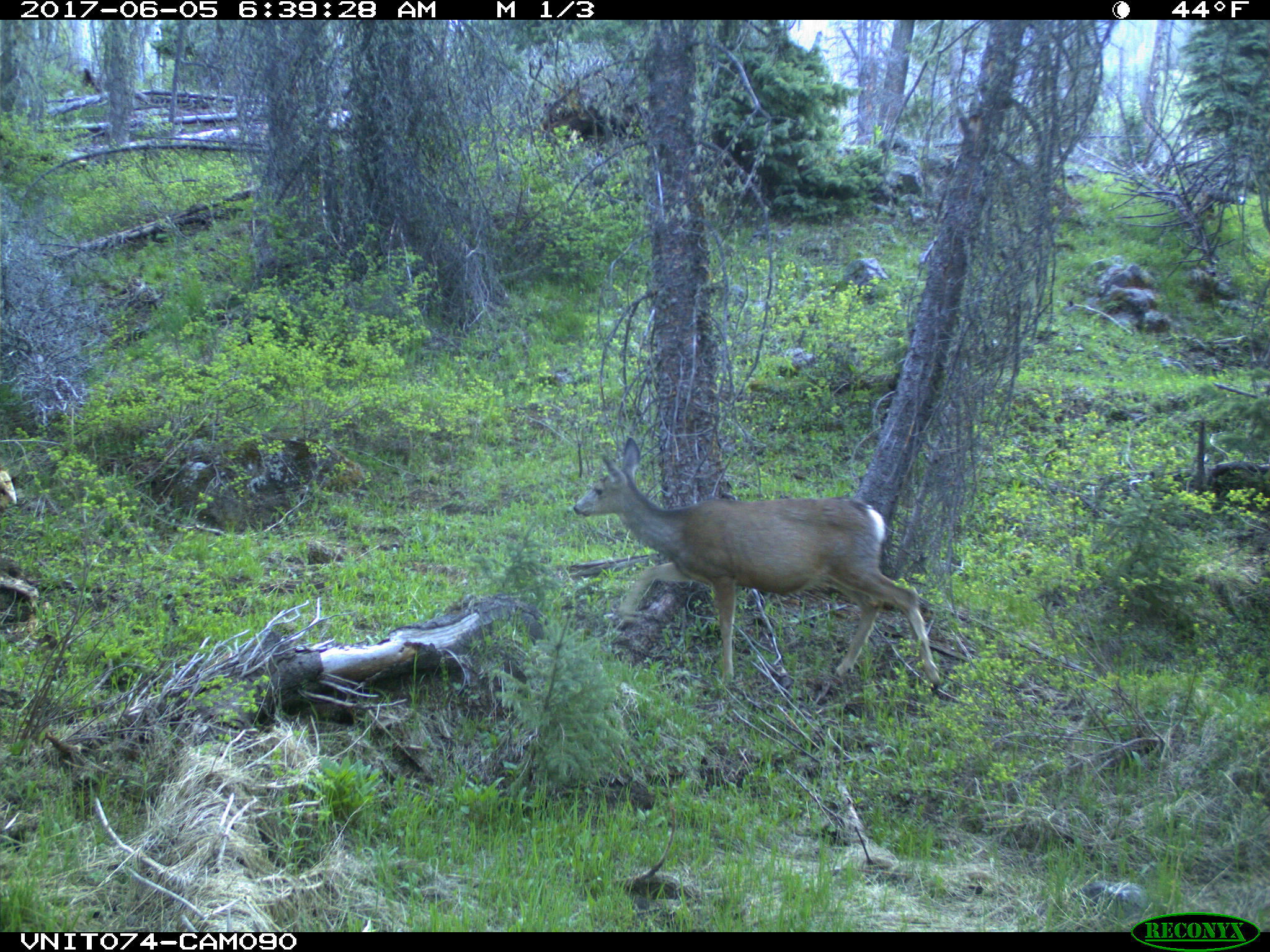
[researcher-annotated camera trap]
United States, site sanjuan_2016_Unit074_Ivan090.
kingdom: Animalia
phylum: Chordata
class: Mammalia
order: Artiodactyla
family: Cervidae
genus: Odocoileus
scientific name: Odocoileus hemionus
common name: mule deer